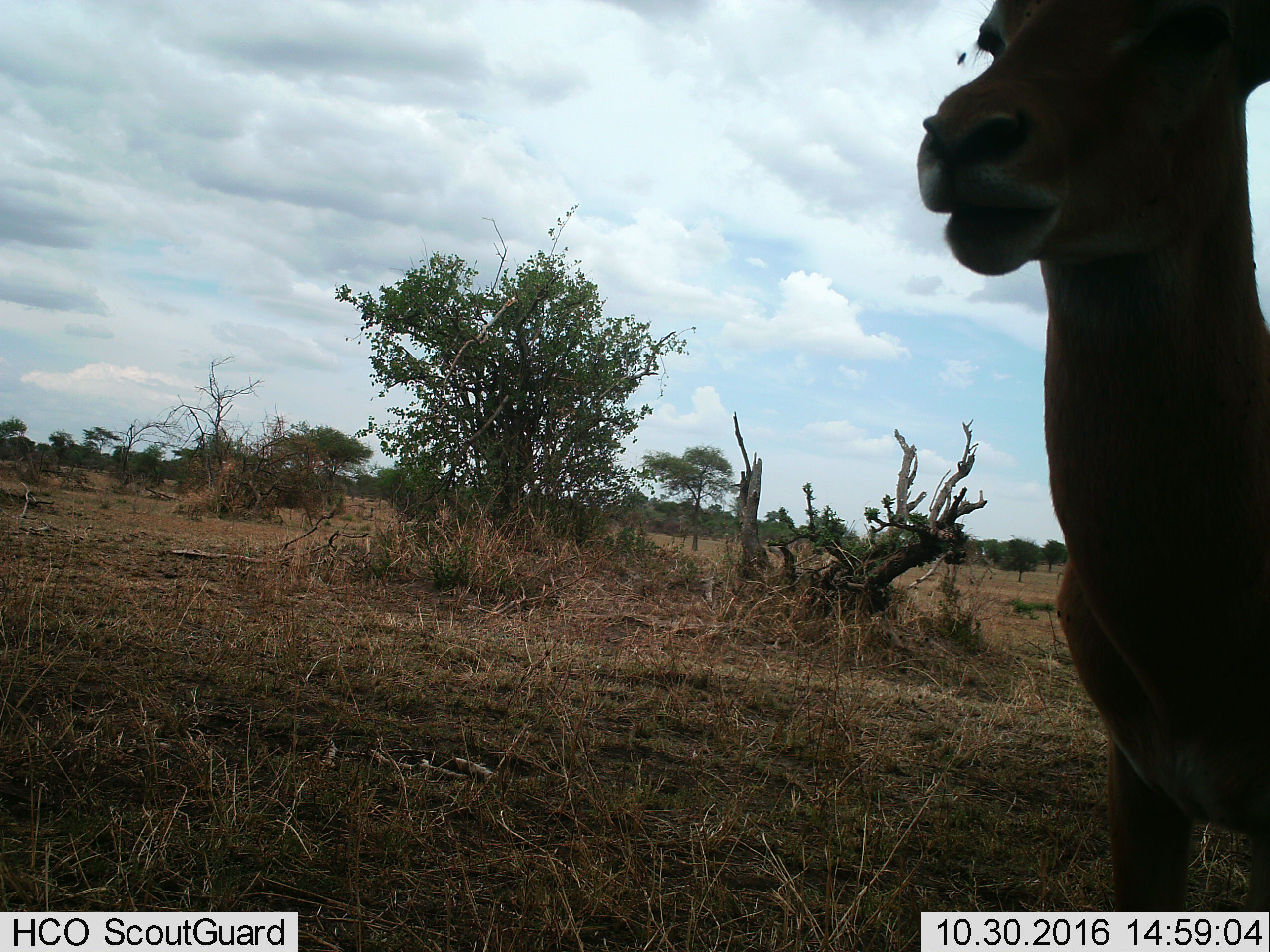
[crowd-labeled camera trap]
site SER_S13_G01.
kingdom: Animalia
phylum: Chordata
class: Mammalia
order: Artiodactyla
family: Bovidae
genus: Aepyceros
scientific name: Aepyceros melampus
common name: impala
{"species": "impala (Aepyceros melampus)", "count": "1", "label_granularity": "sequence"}